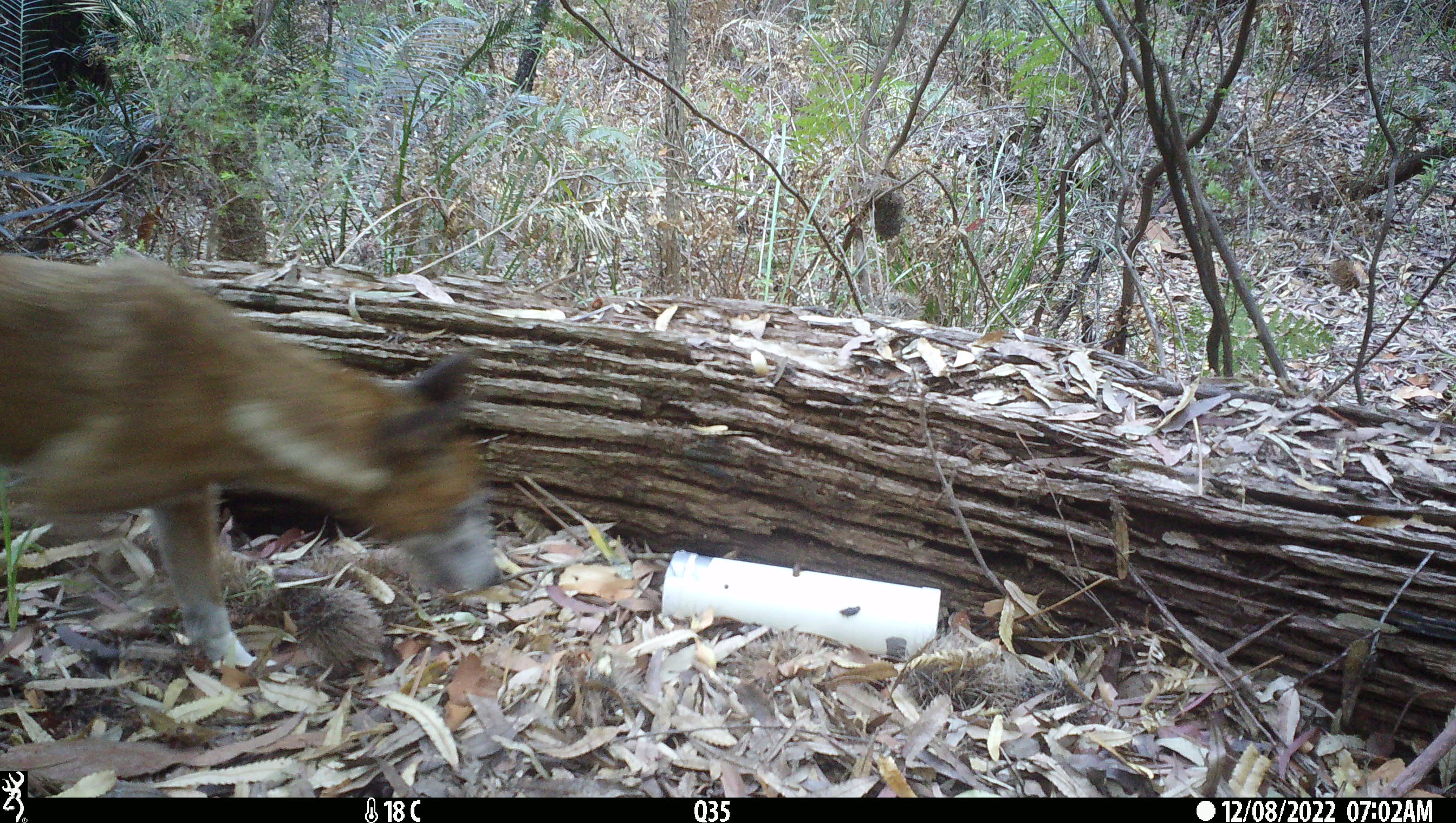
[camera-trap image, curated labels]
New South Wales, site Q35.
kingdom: Animalia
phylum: Chordata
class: Mammalia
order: Carnivora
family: Canidae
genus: Canis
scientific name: Canis familiaris dingo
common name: dingo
Dingo (Canis familiaris dingo).